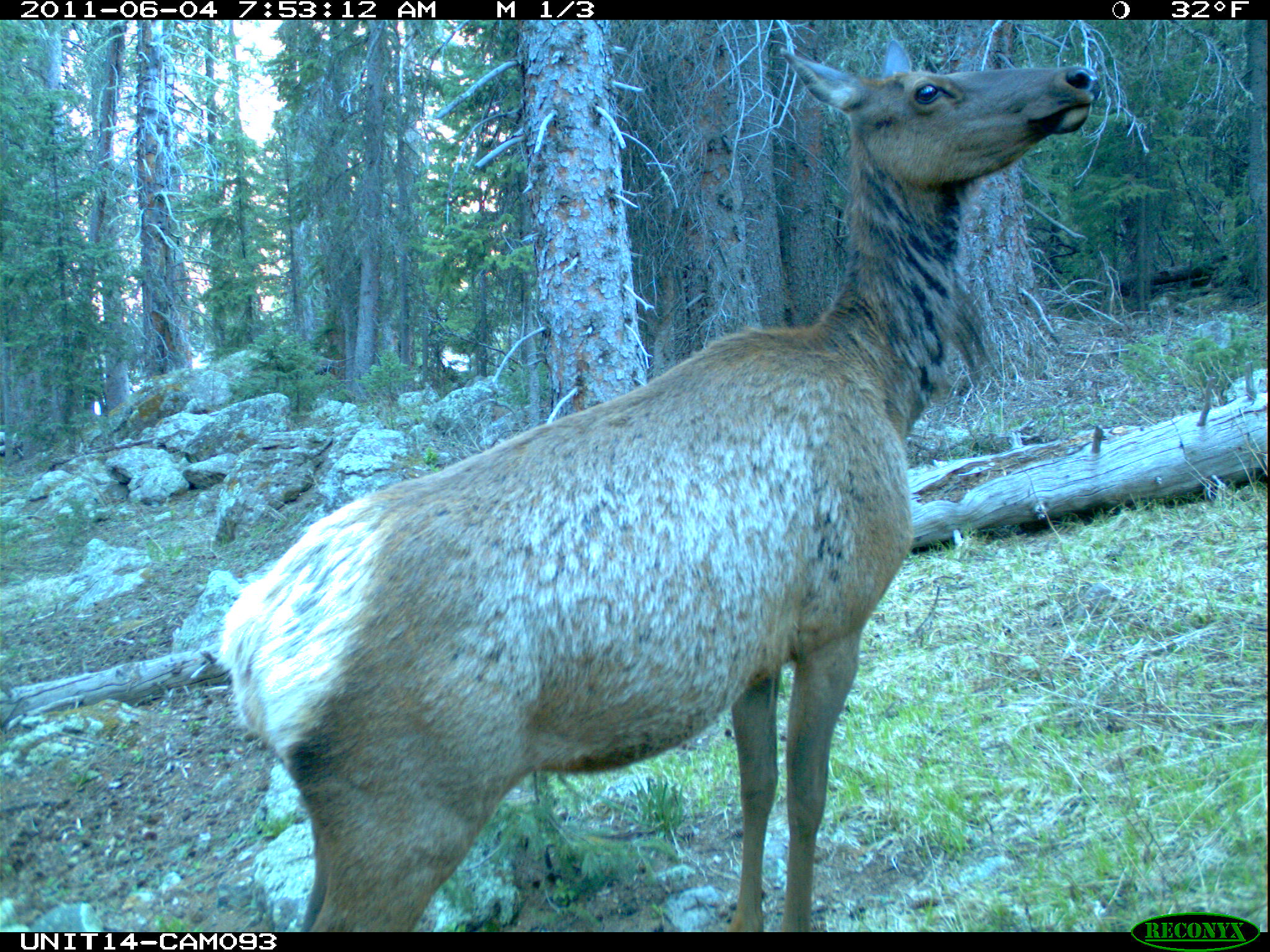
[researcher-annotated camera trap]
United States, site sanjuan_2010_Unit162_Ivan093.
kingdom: Animalia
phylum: Chordata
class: Mammalia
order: Artiodactyla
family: Cervidae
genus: Cervus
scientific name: Cervus elaphus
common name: red deer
Cervus elaphus (red deer).